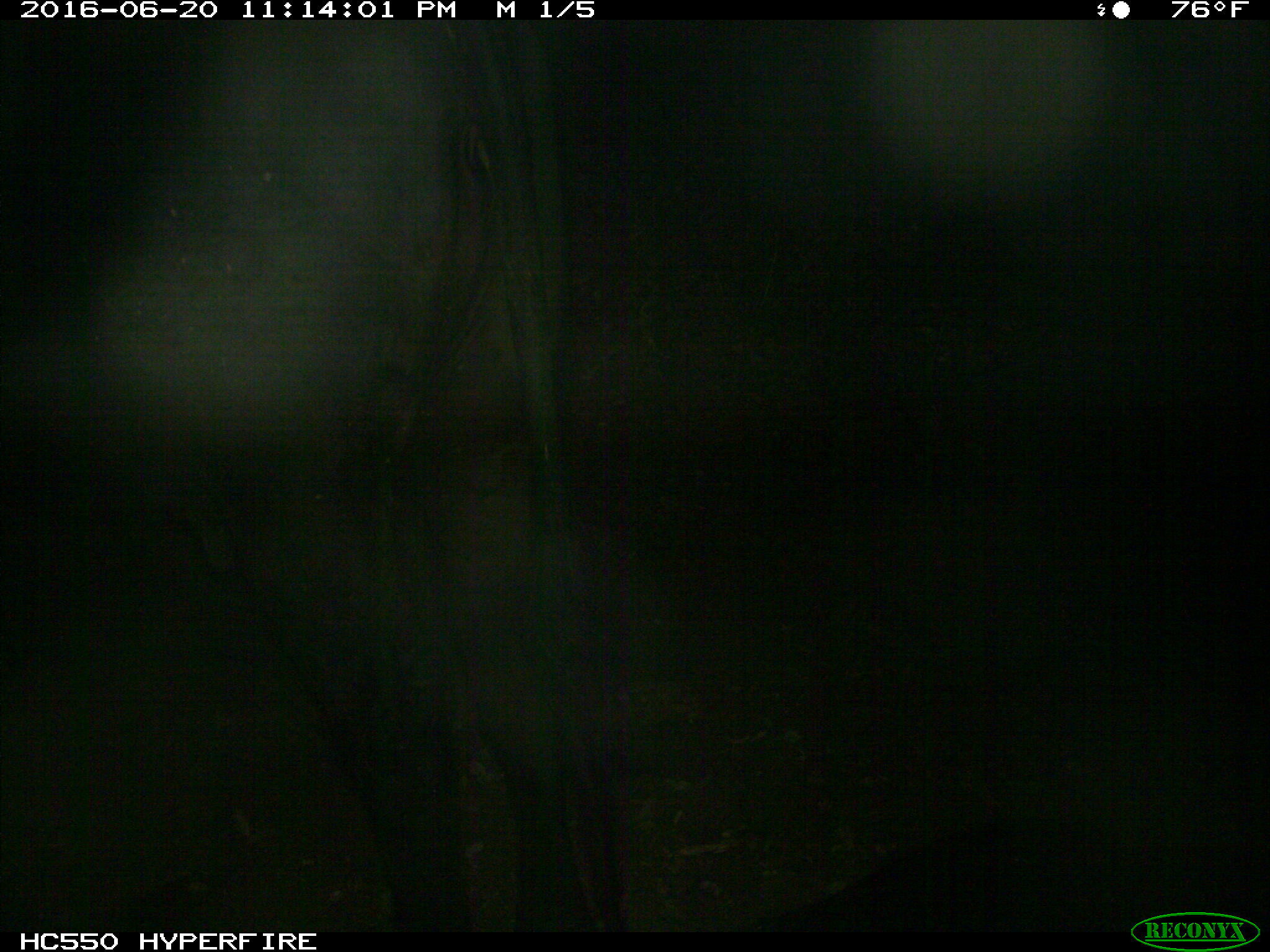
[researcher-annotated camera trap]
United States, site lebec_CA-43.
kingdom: Animalia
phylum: Chordata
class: Mammalia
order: Artiodactyla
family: Bovidae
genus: Bos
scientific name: Bos taurus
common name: domestic cow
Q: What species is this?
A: Bos taurus (domestic cow).